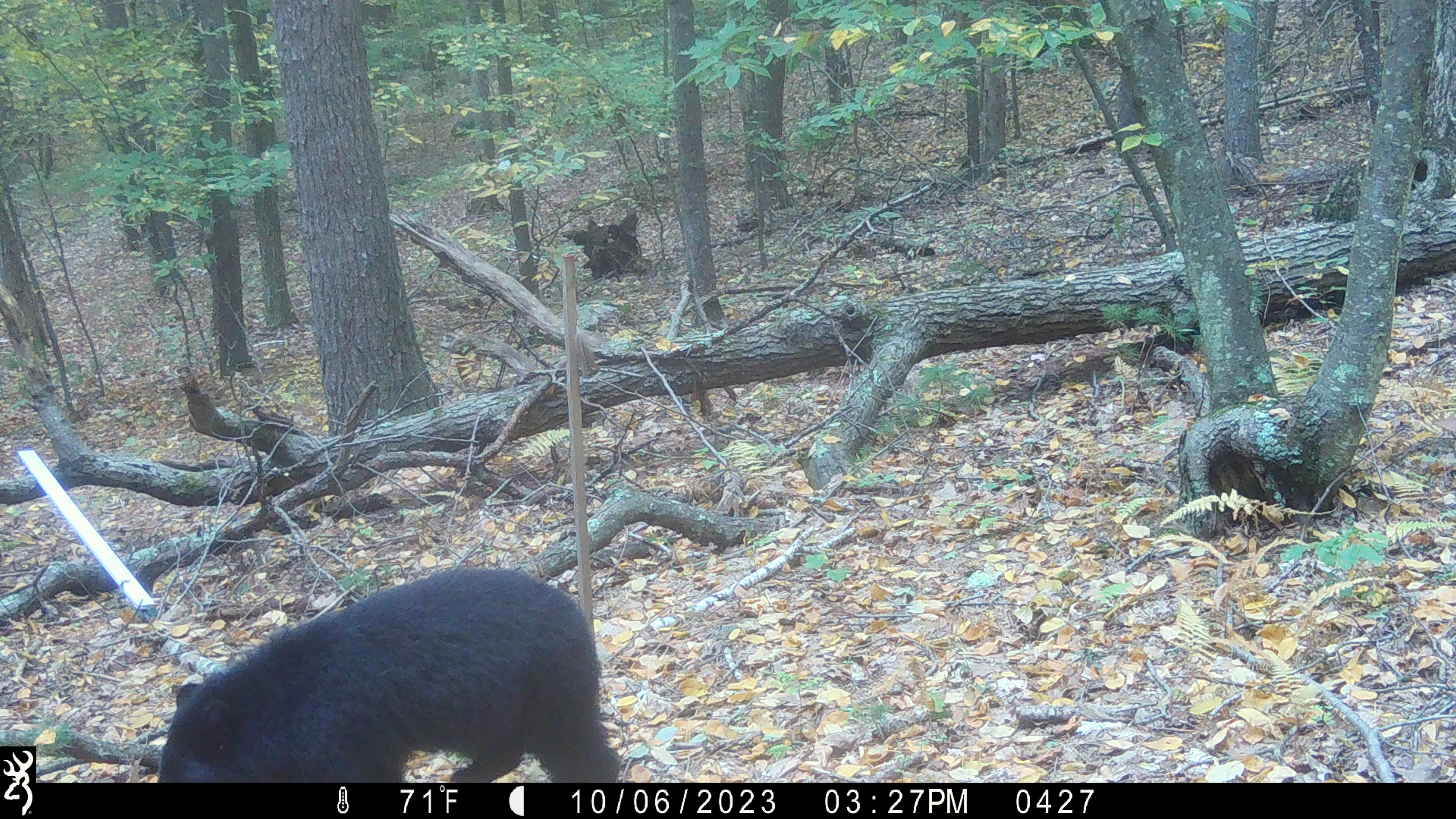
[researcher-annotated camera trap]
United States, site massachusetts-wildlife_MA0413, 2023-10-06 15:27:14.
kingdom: Animalia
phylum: Chordata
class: Mammalia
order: Carnivora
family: Ursidae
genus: Ursus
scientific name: Ursus americanus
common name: black bear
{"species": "black bear (Ursus americanus)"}